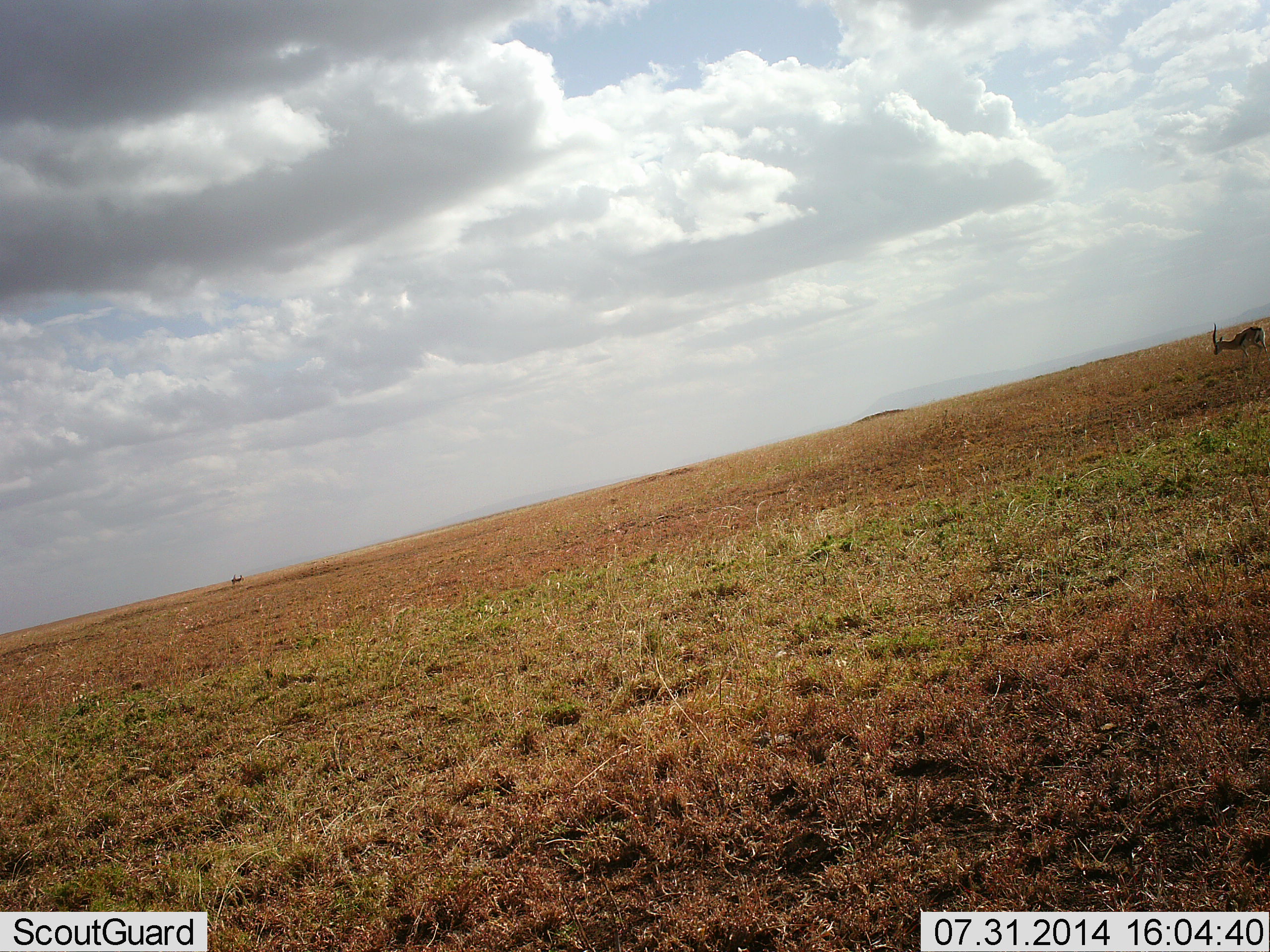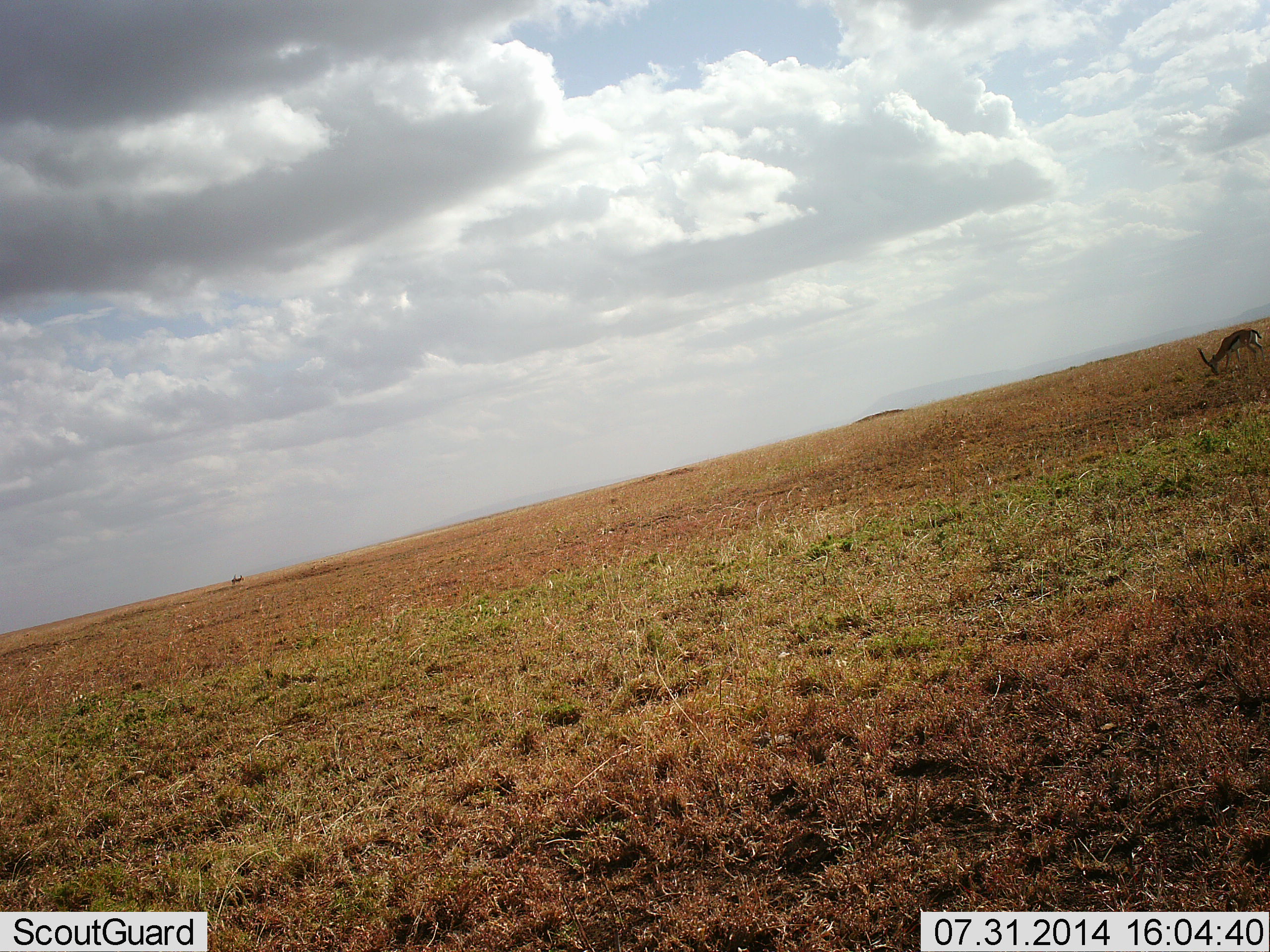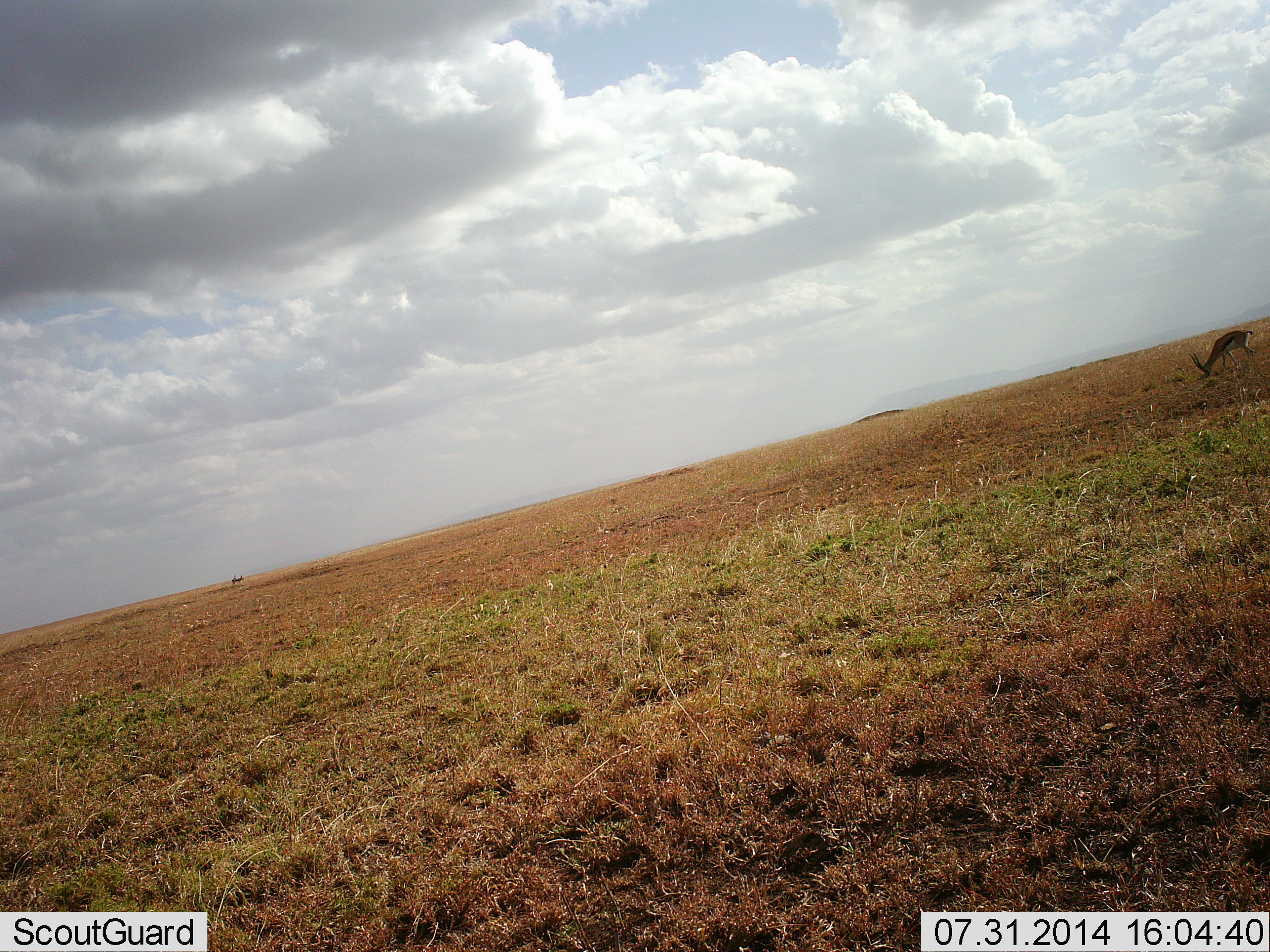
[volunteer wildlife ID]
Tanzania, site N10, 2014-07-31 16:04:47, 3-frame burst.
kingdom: Animalia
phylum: Chordata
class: Mammalia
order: Artiodactyla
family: Bovidae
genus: Eudorcas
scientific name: Eudorcas thomsonii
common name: thomson's gazelle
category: gazellethomsons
Gazellethomsons (thomson's gazelle) (Eudorcas thomsonii), count 1. Behavior (volunteer vote fractions): standing 0%, resting 0%, moving 0%, interacting 0%. Young present (vote fraction): 0%. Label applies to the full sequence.